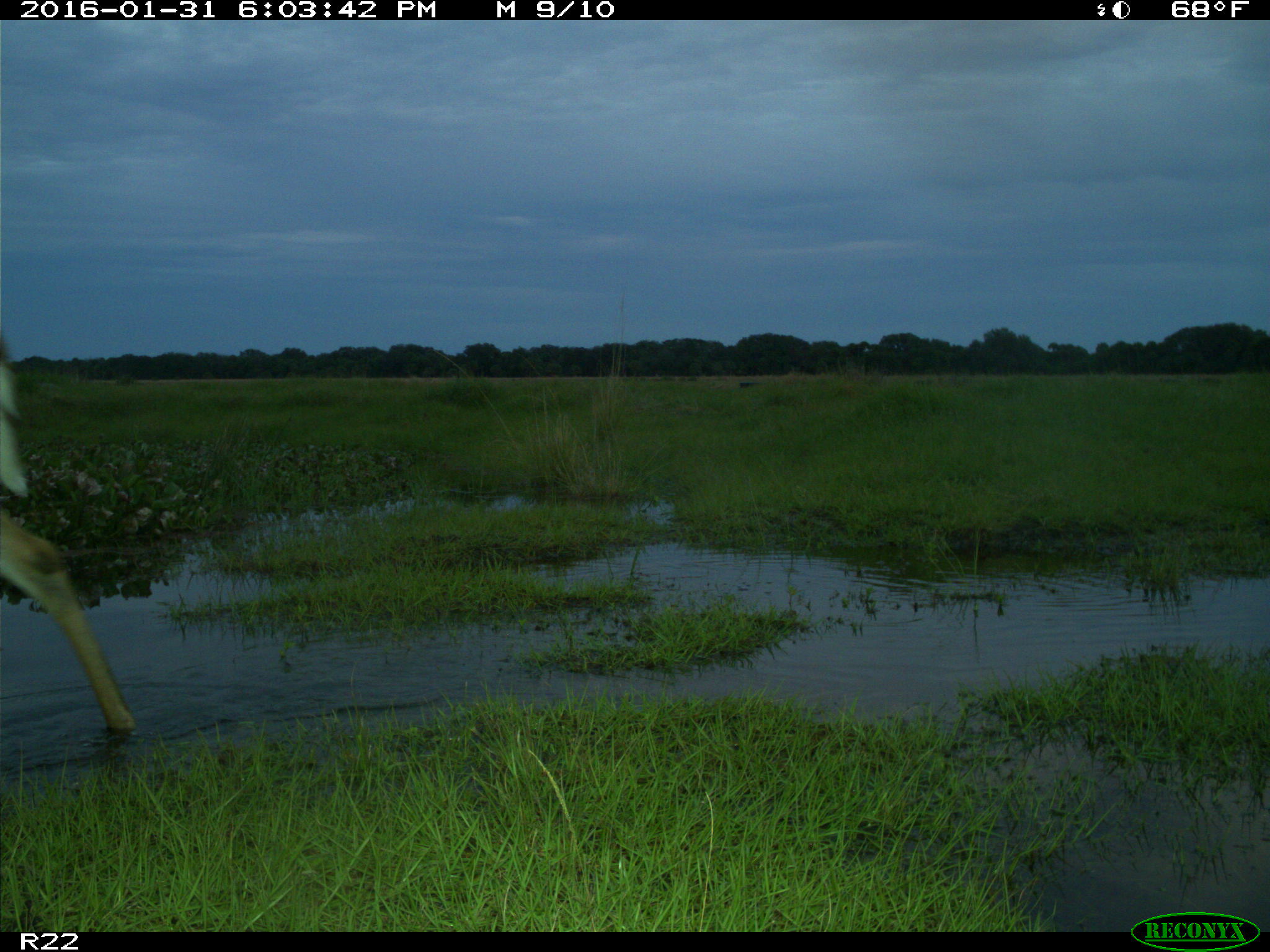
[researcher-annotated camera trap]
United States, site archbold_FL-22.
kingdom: Animalia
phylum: Chordata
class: Mammalia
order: Artiodactyla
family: Cervidae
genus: Odocoileus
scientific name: Odocoileus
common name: deer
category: unidentified deer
Unidentified deer (deer) (Odocoileus).